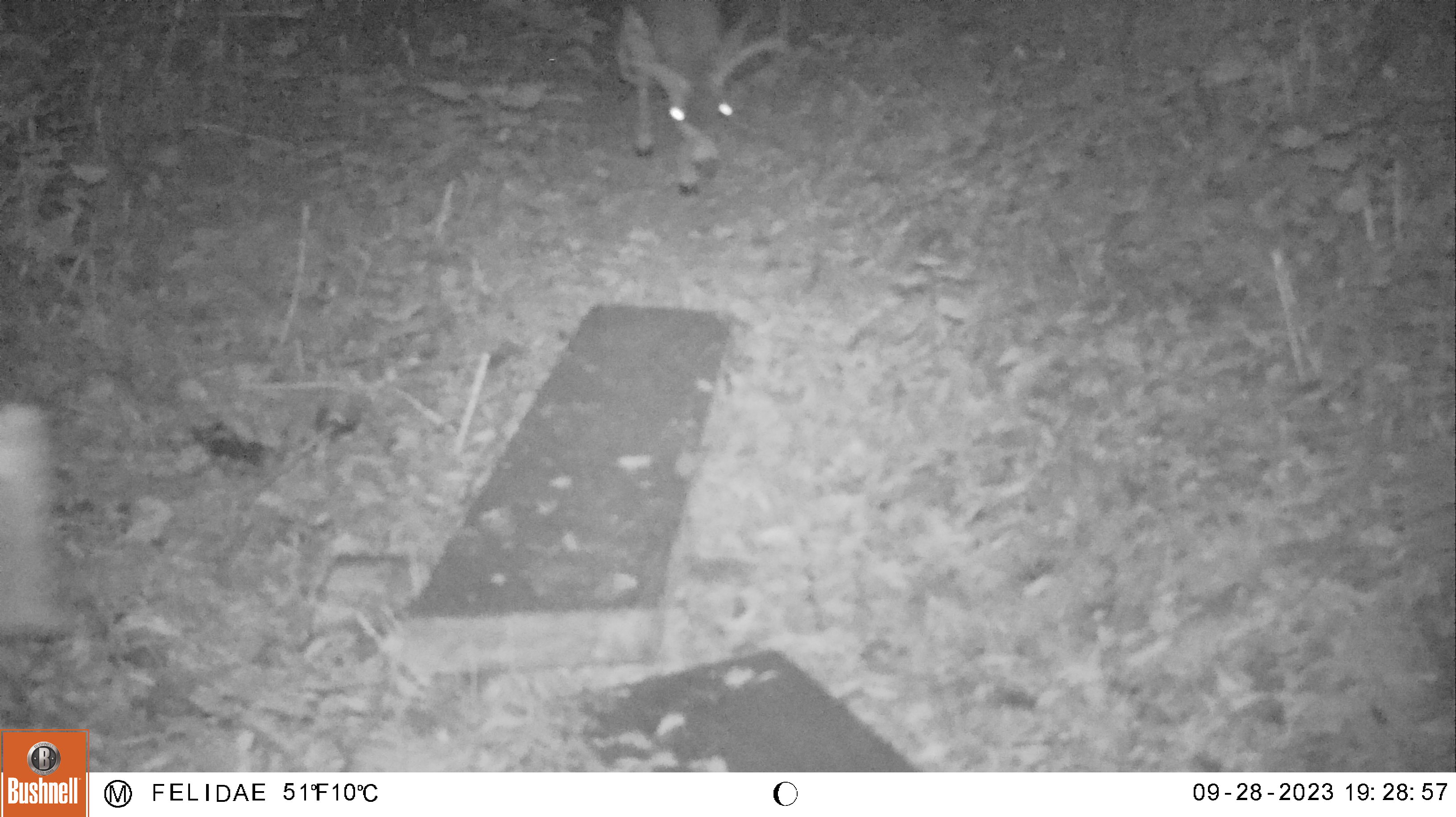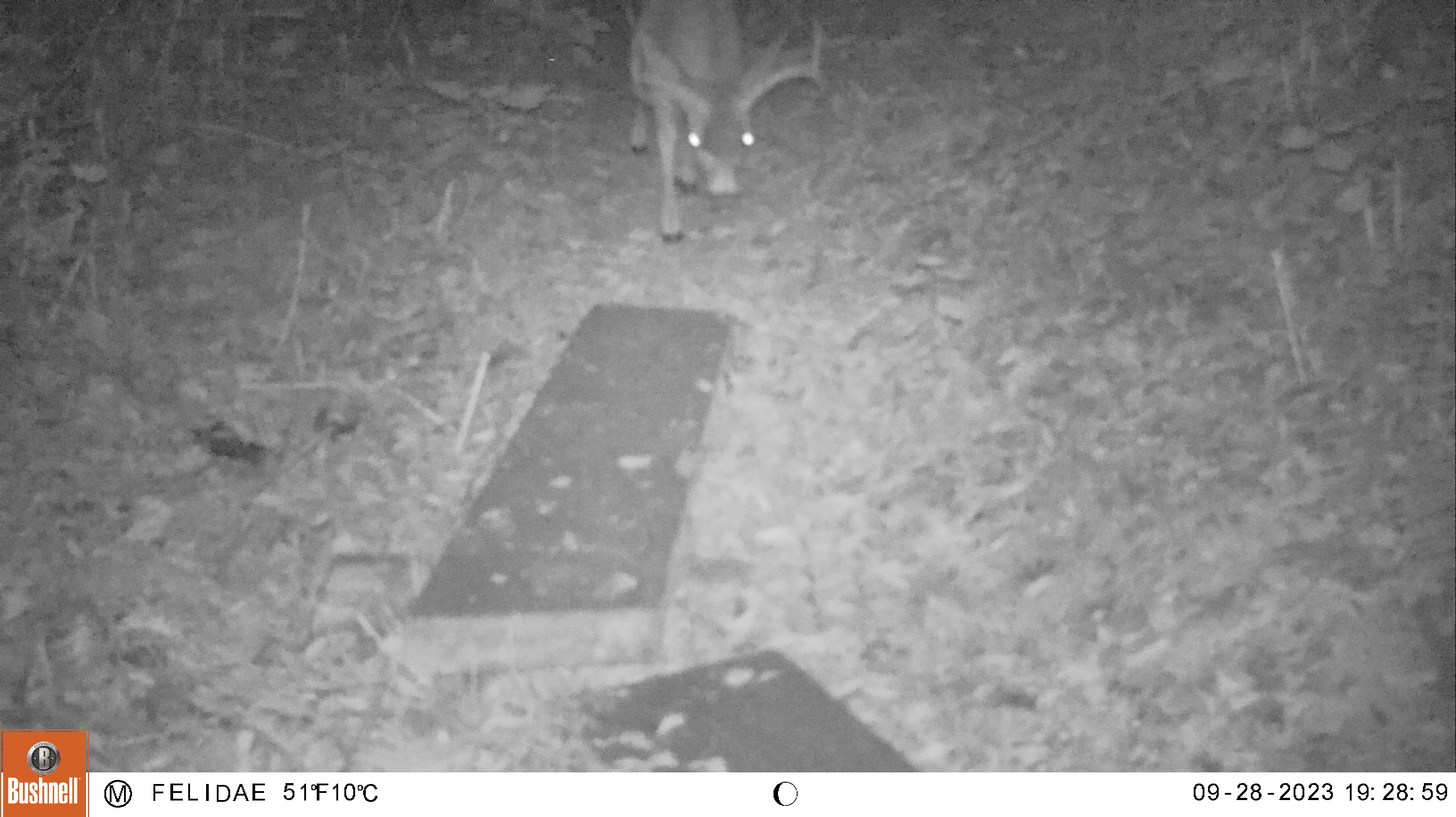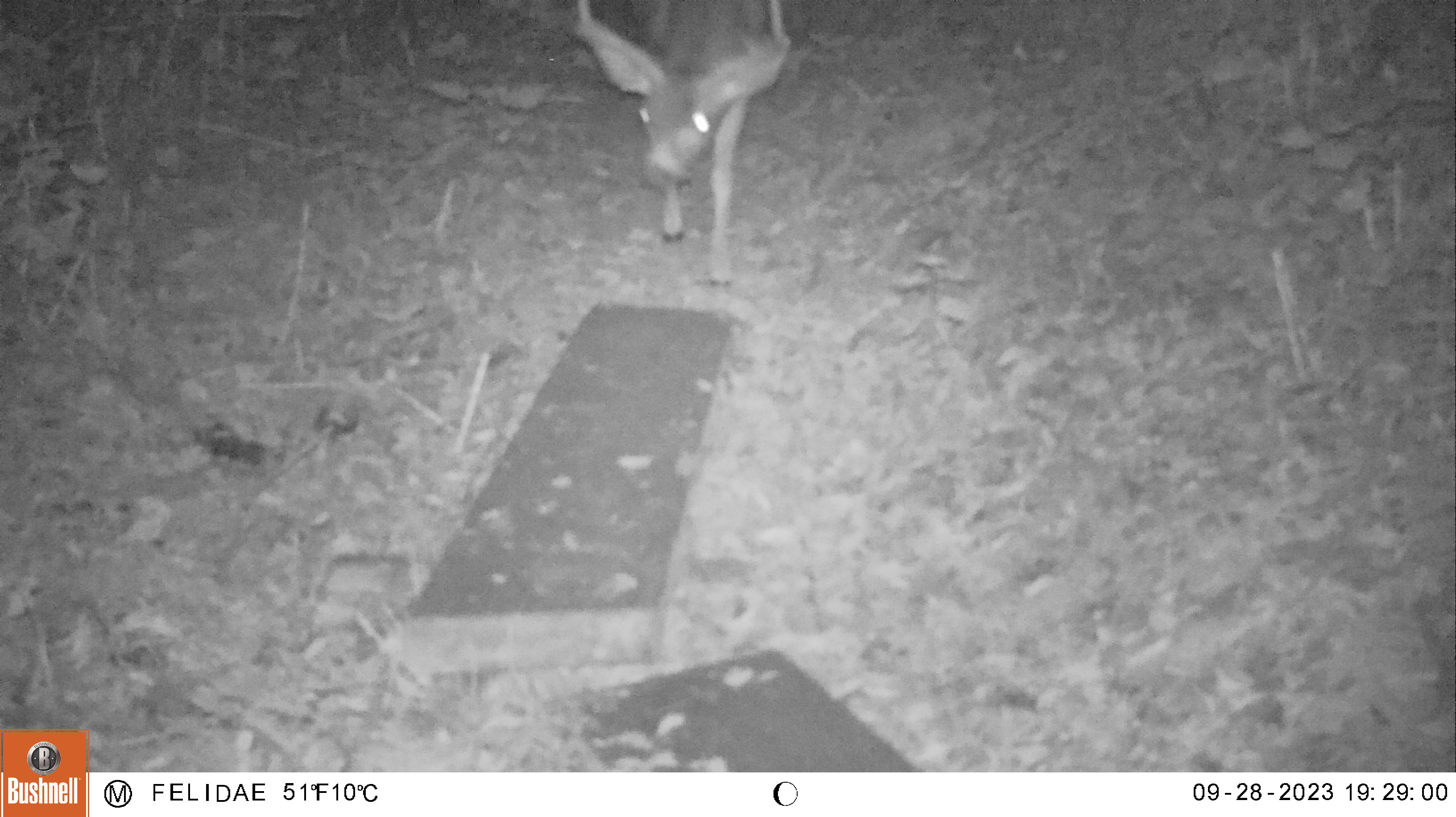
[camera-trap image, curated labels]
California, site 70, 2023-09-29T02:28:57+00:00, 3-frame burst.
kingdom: Animalia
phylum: Chordata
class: Mammalia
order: Artiodactyla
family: Cervidae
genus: Odocoileus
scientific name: Odocoileus hemionus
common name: mule deer